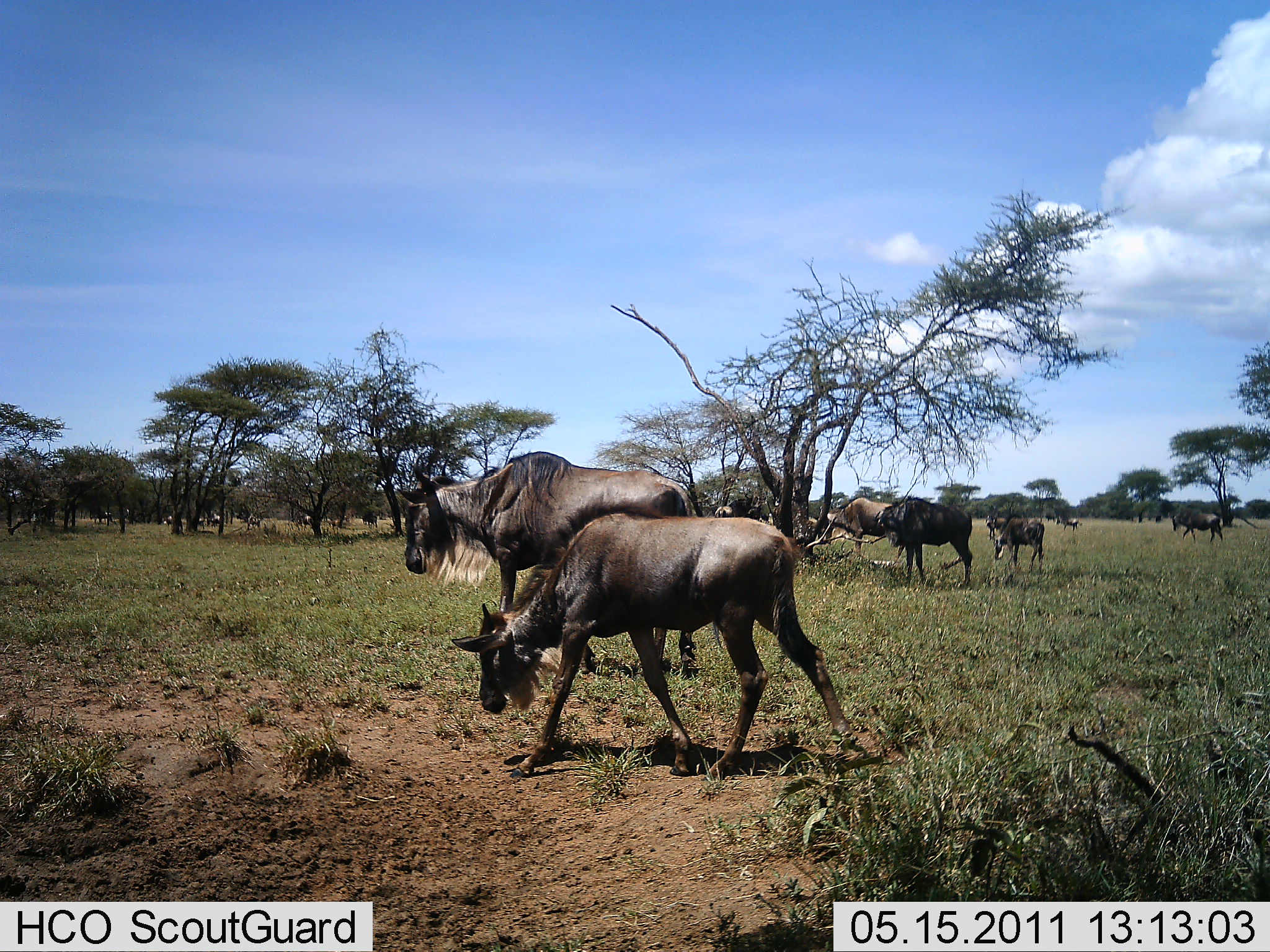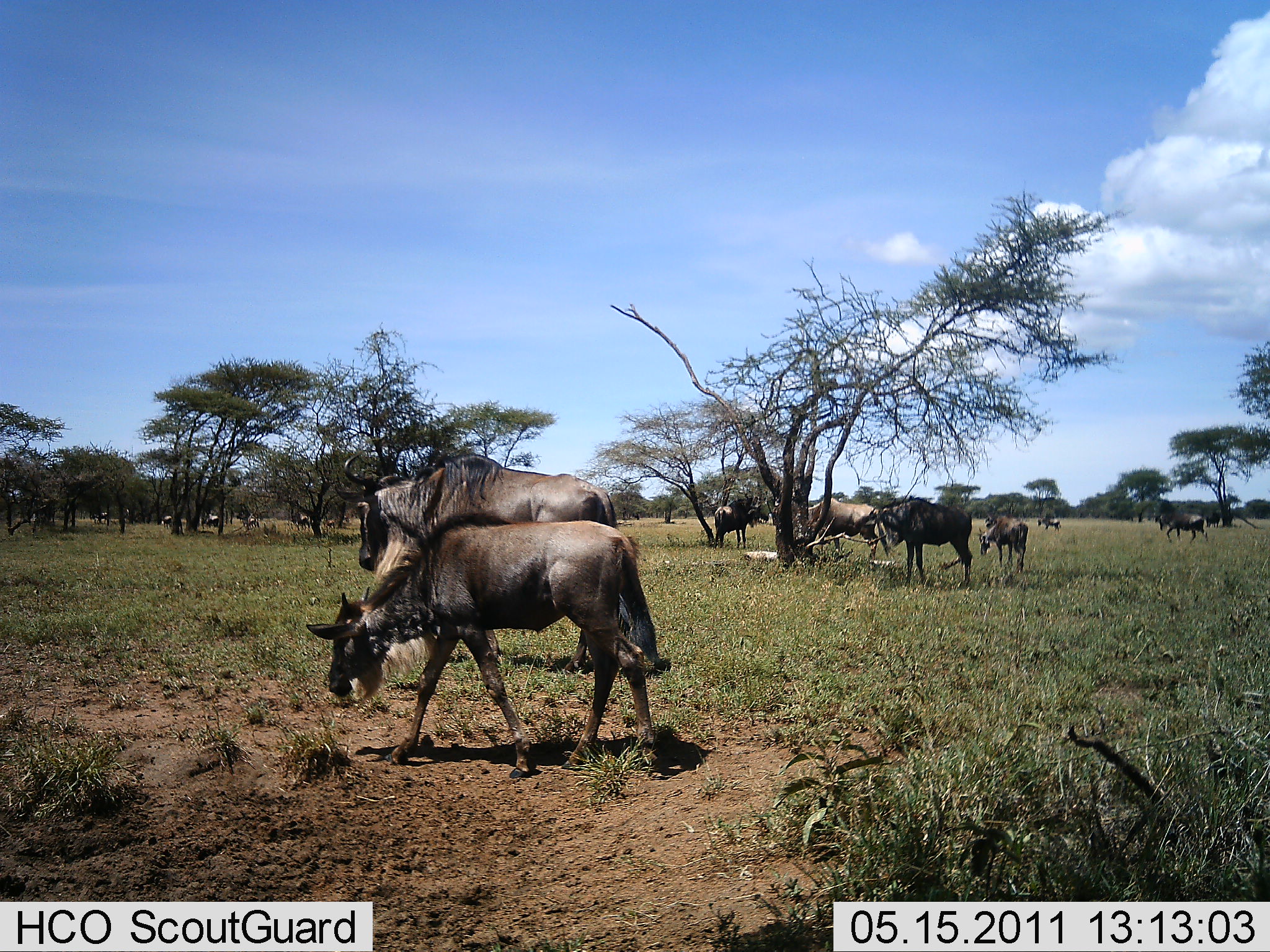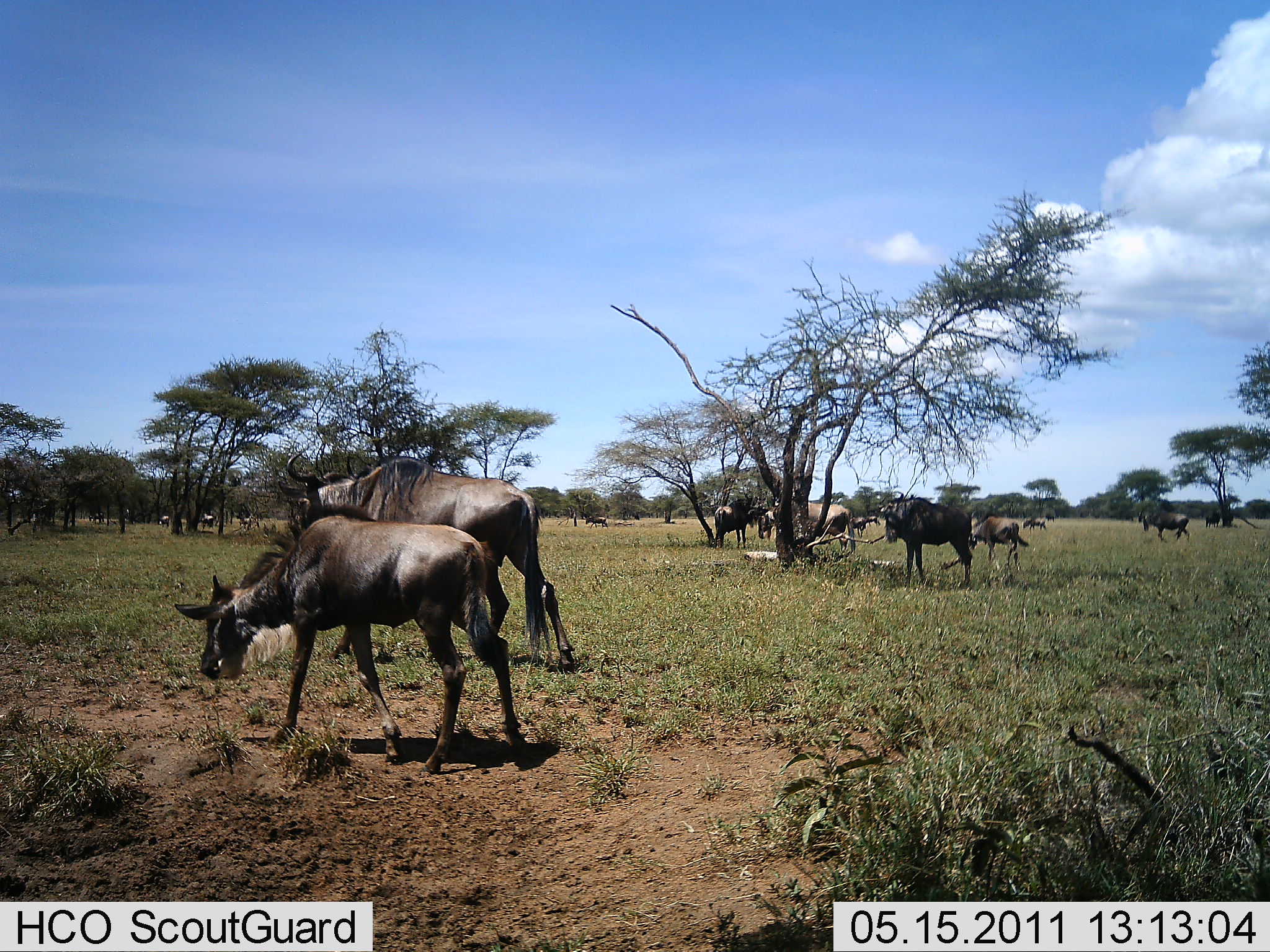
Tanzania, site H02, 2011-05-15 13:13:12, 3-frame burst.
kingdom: Animalia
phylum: Chordata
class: Mammalia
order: Artiodactyla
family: Bovidae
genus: Connochaetes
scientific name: Connochaetes taurinus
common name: blue wildebeest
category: wildebeest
Wildebeest (blue wildebeest) (Connochaetes taurinus), count 11-50. Behavior (volunteer vote fractions): standing 42%, resting 8%, moving 100%, interacting 8%. Young present (vote fraction): 17%. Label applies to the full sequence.